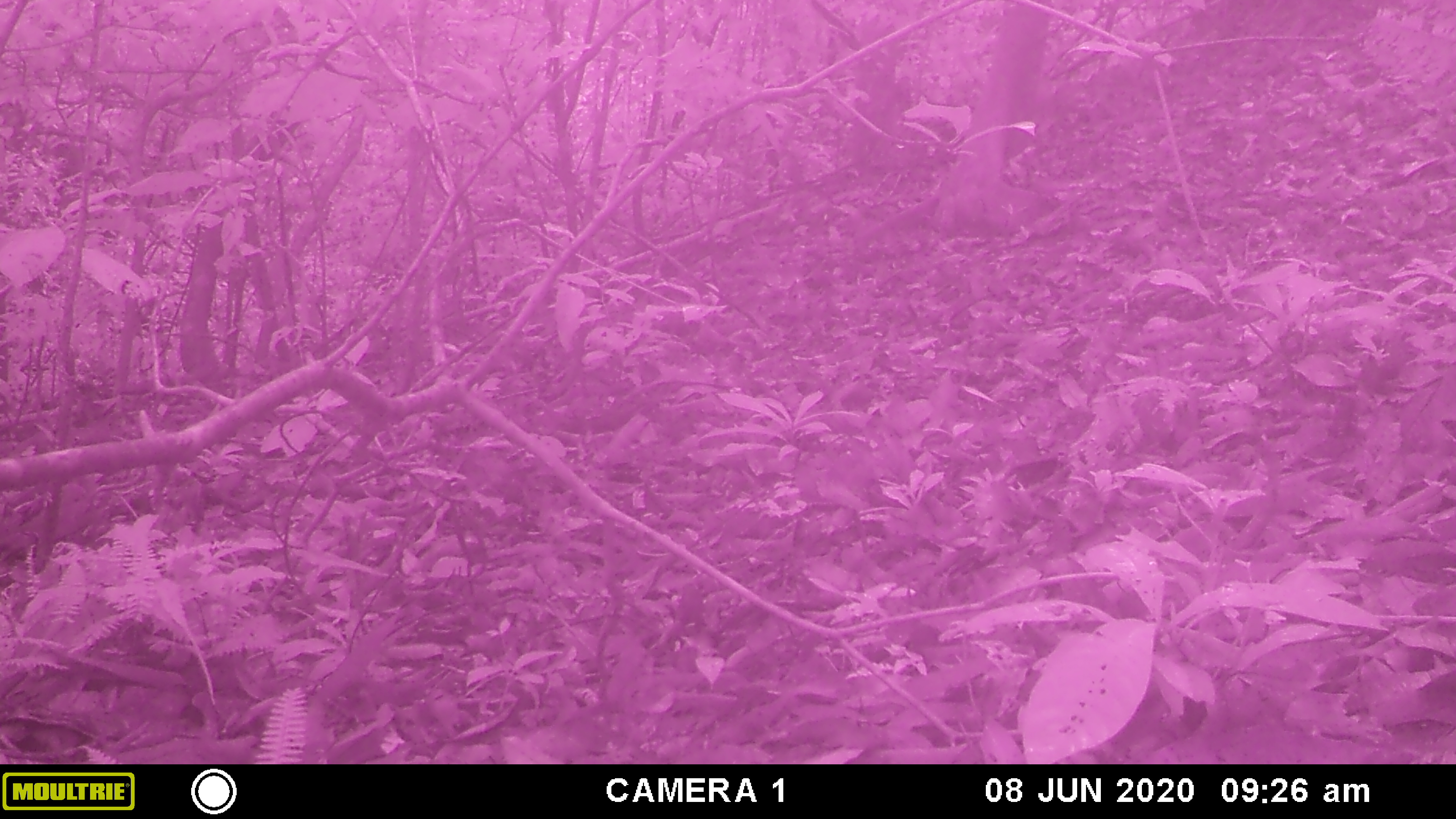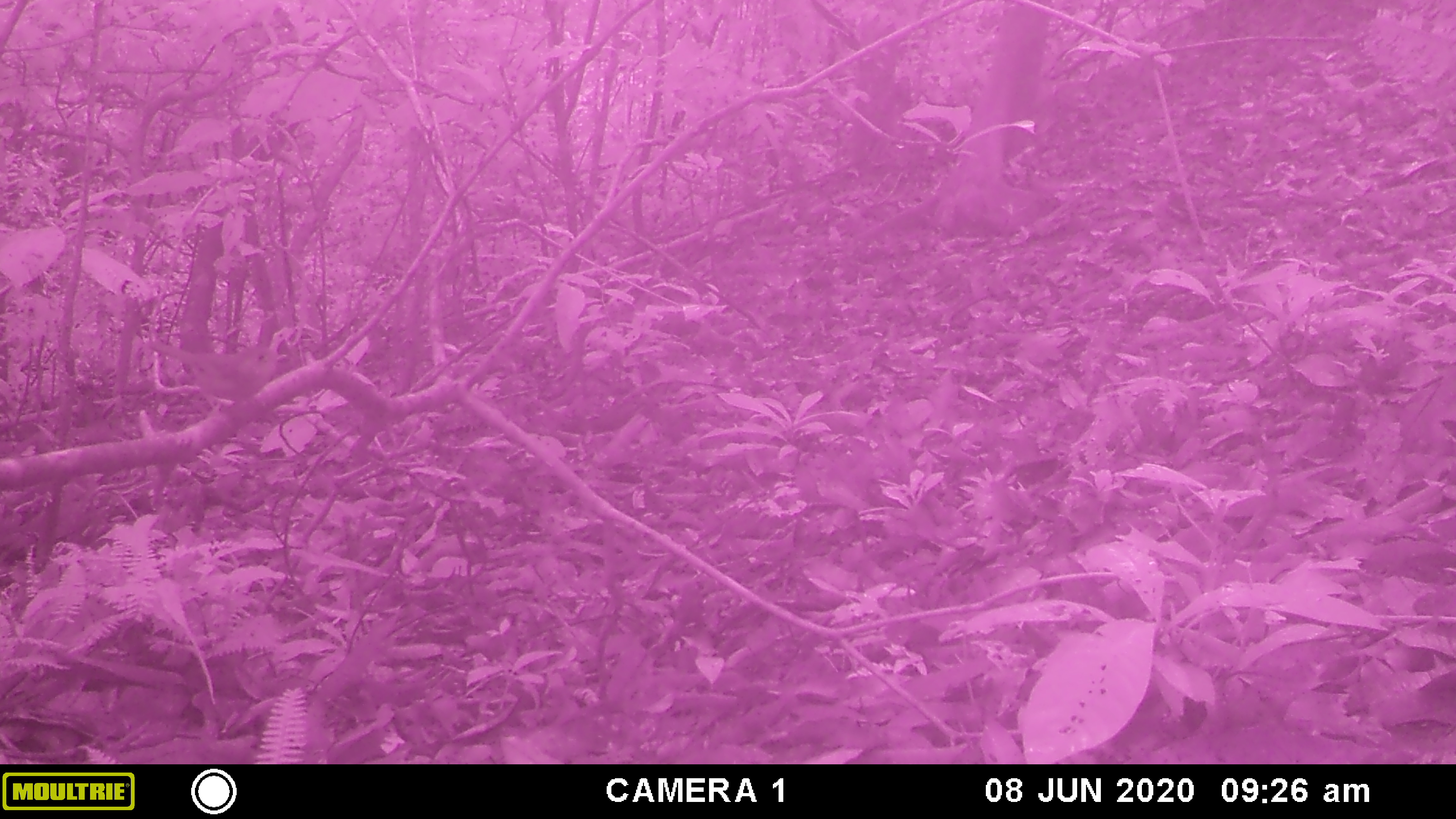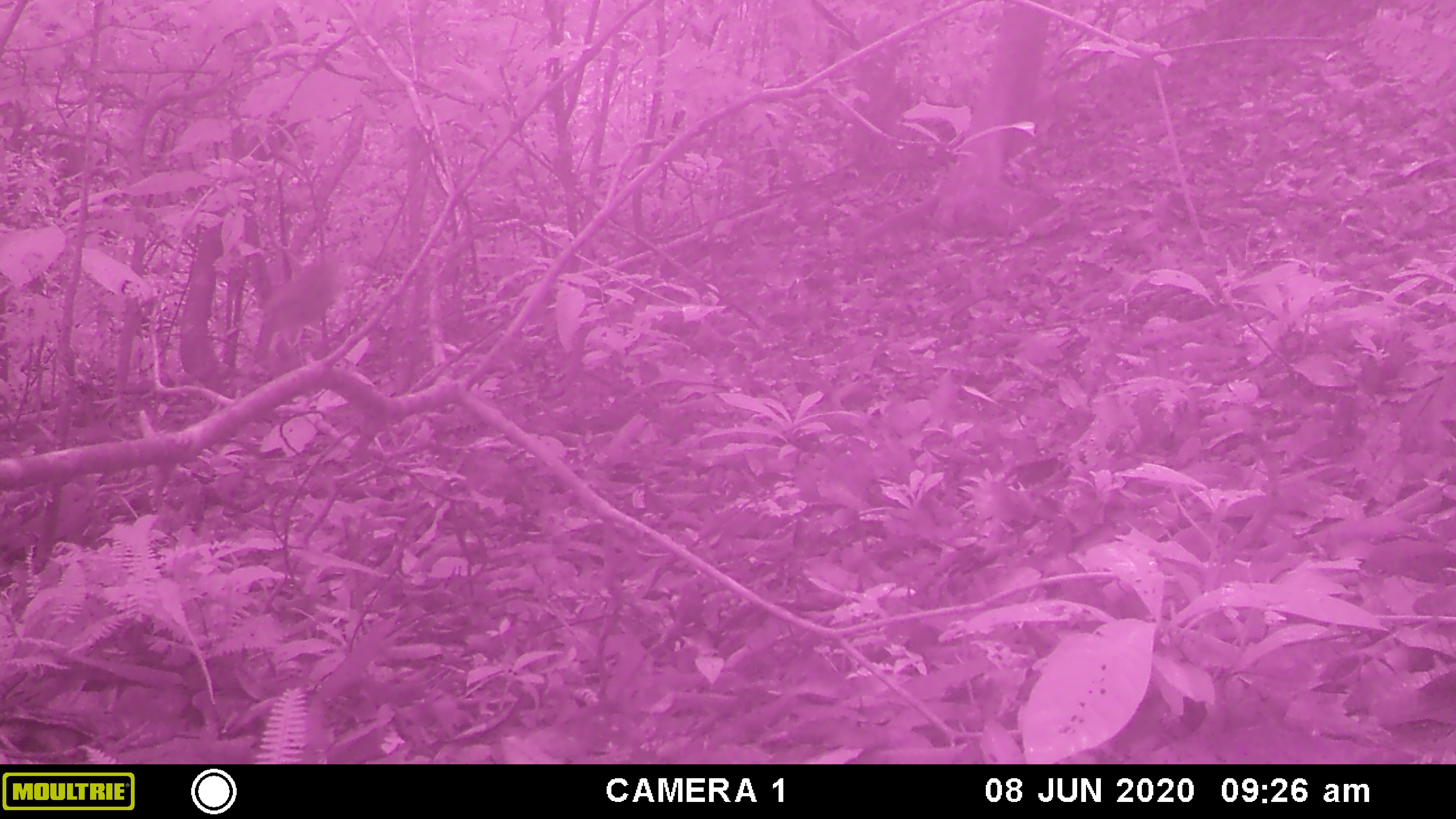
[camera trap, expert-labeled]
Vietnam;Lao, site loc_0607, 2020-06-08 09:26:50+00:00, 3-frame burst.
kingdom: Animalia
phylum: Chordata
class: Aves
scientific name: Aves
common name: bird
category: unidentified bird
Unidentified bird (bird) (Aves). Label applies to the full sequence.